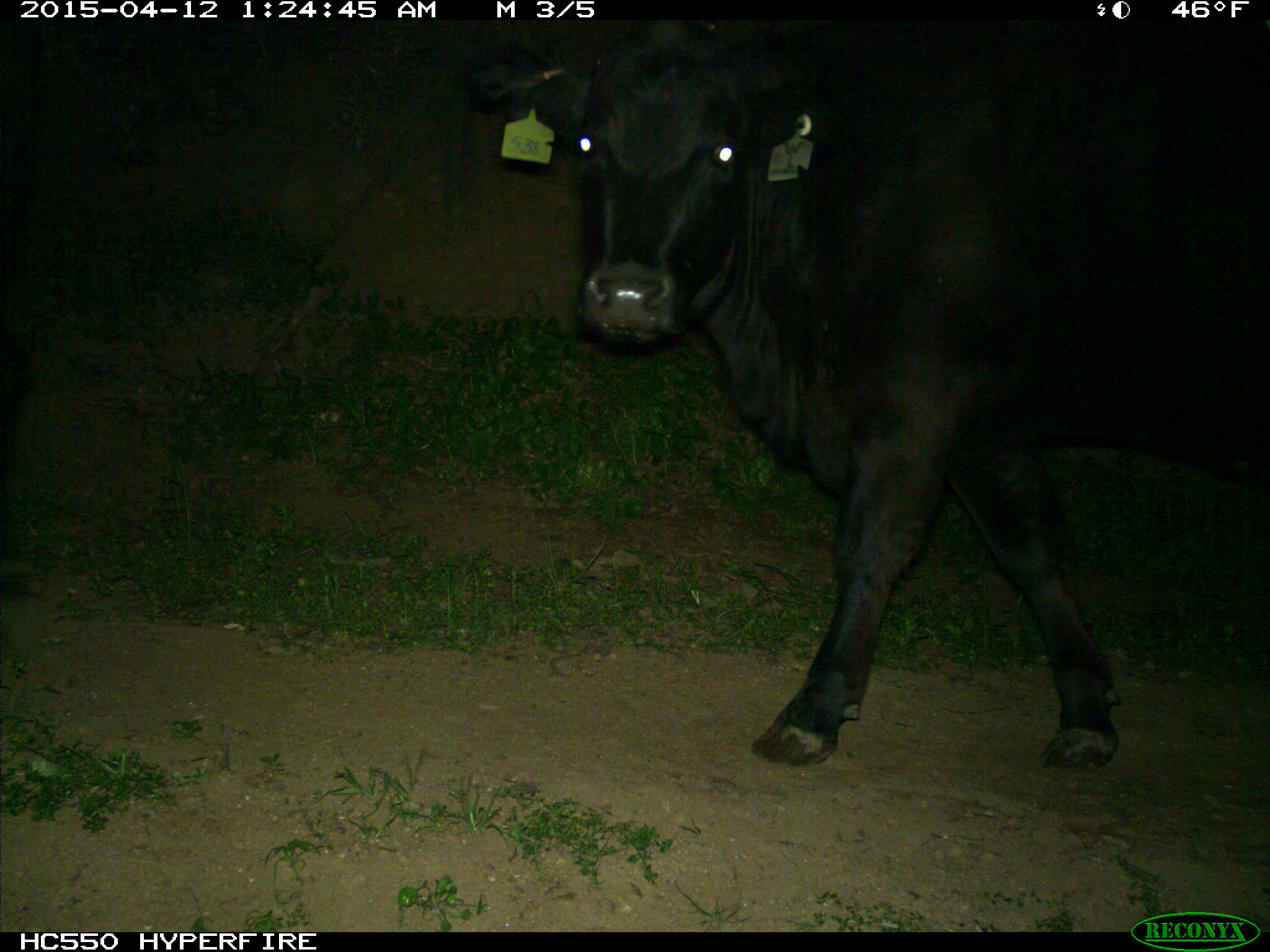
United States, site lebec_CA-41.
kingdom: Animalia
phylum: Chordata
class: Mammalia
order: Artiodactyla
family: Bovidae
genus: Bos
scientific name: Bos taurus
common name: domestic cow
Bos taurus (domestic cow).